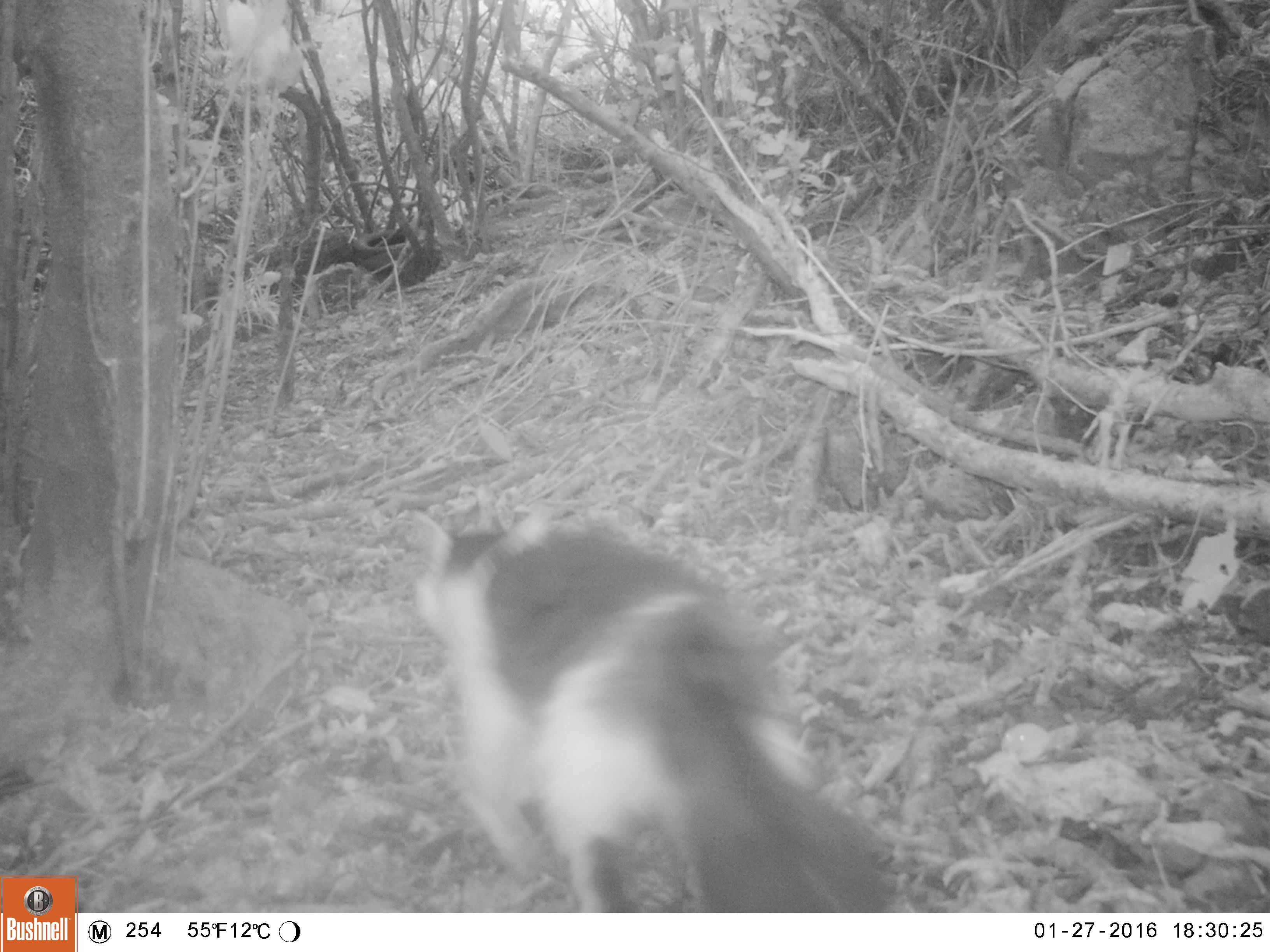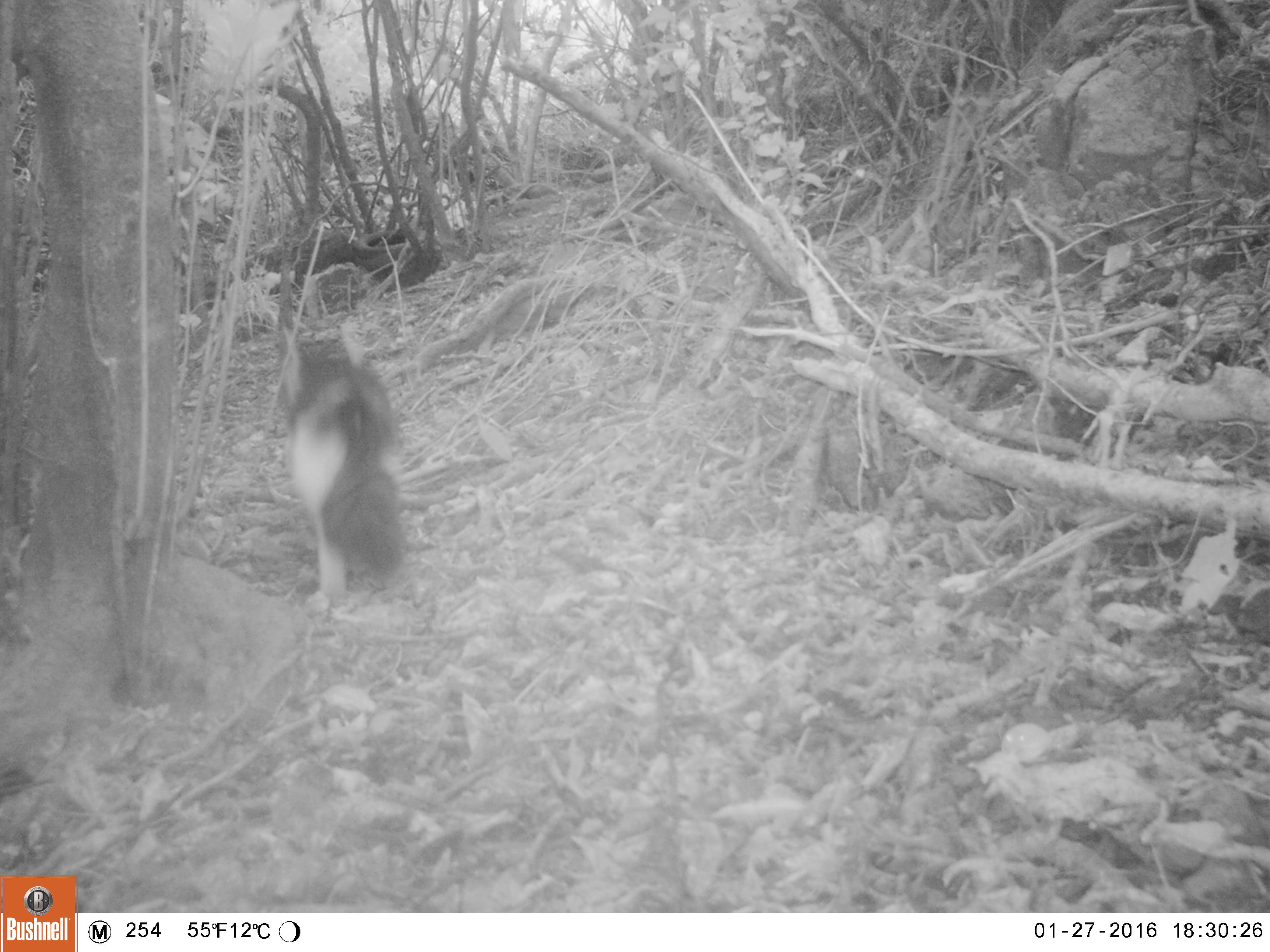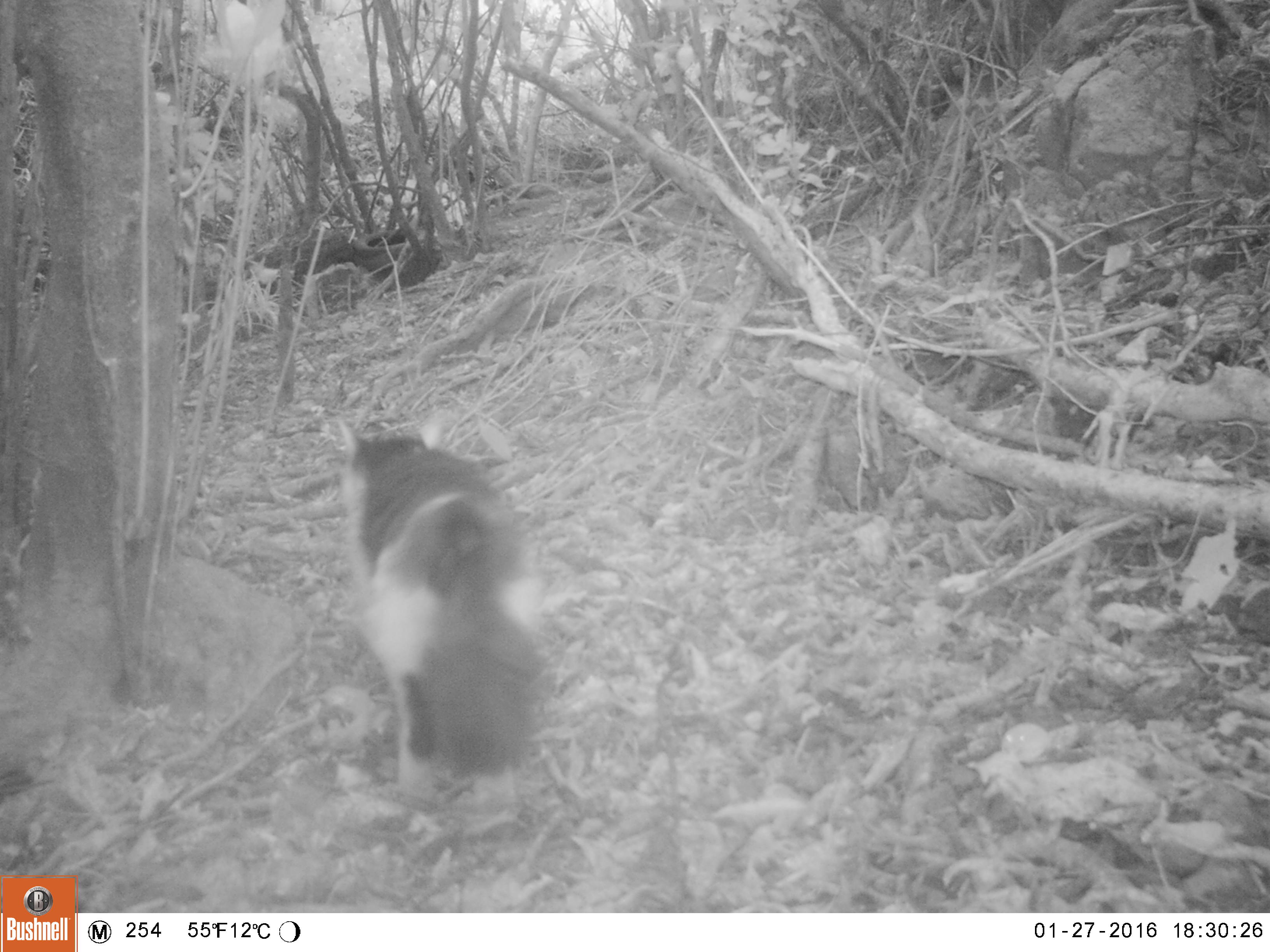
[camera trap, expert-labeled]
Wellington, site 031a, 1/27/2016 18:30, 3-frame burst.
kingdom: Animalia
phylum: Chordata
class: Mammalia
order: Carnivora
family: Felidae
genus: Felis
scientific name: Felis catus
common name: cat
Cat (Felis catus).